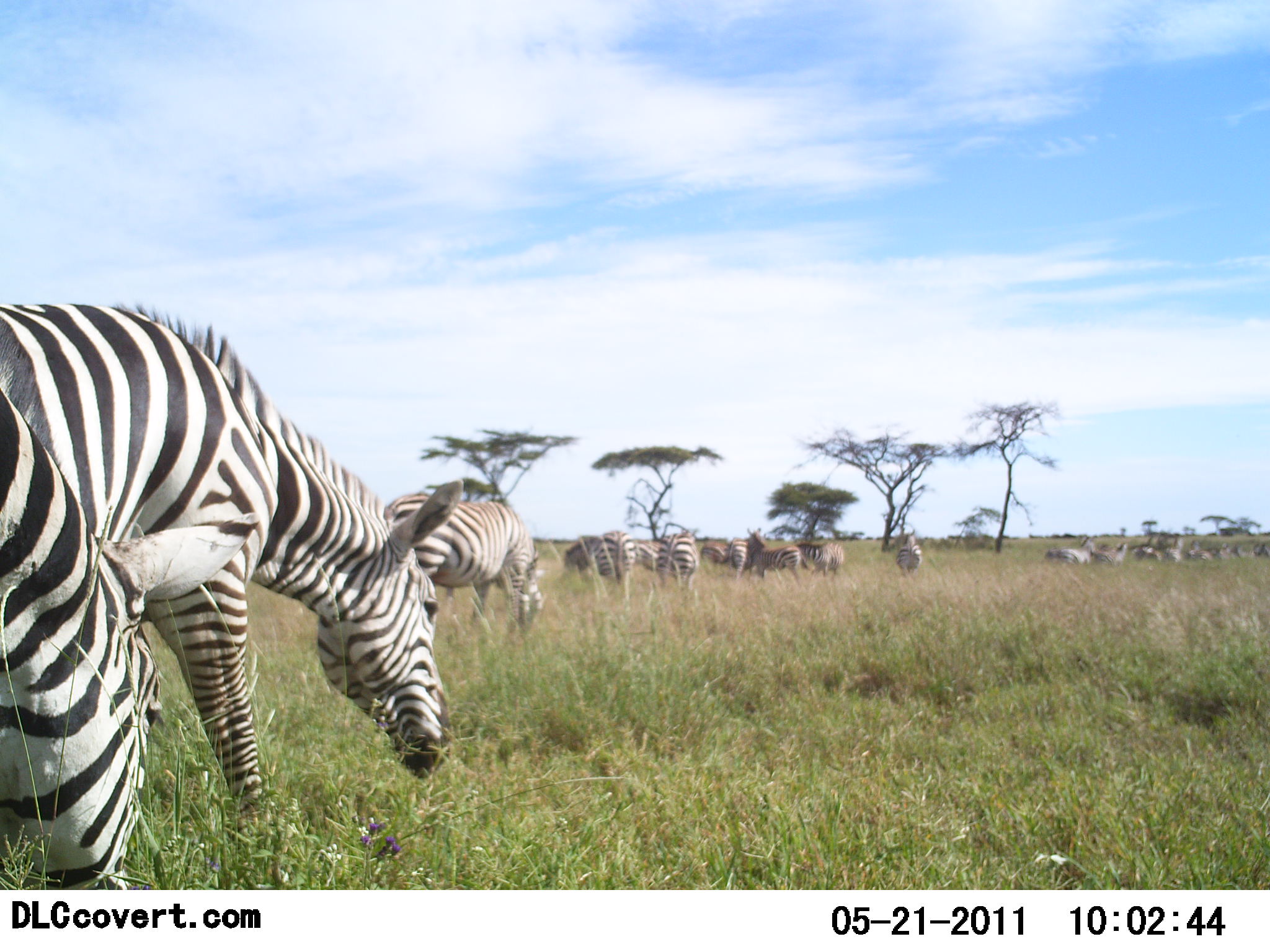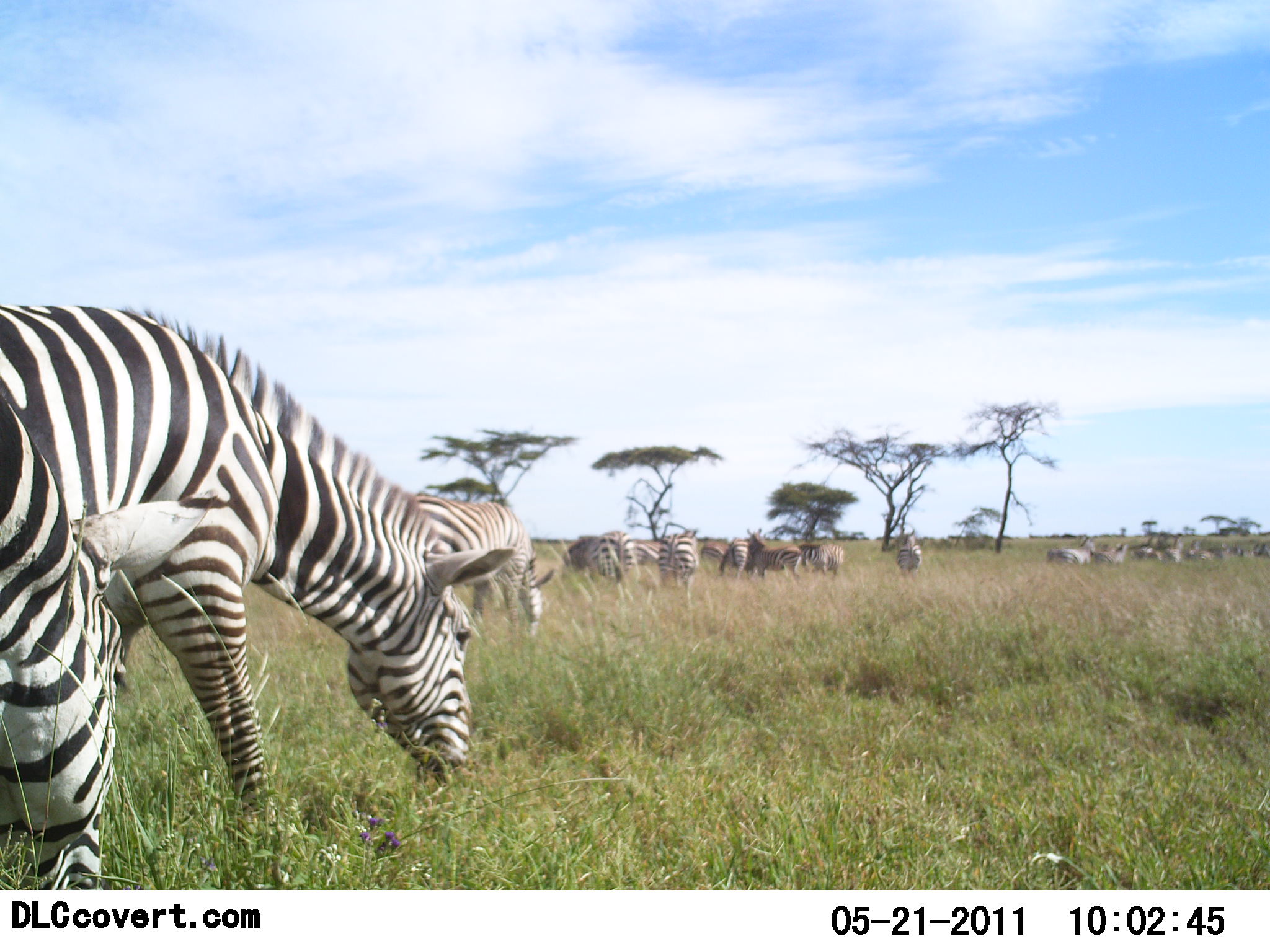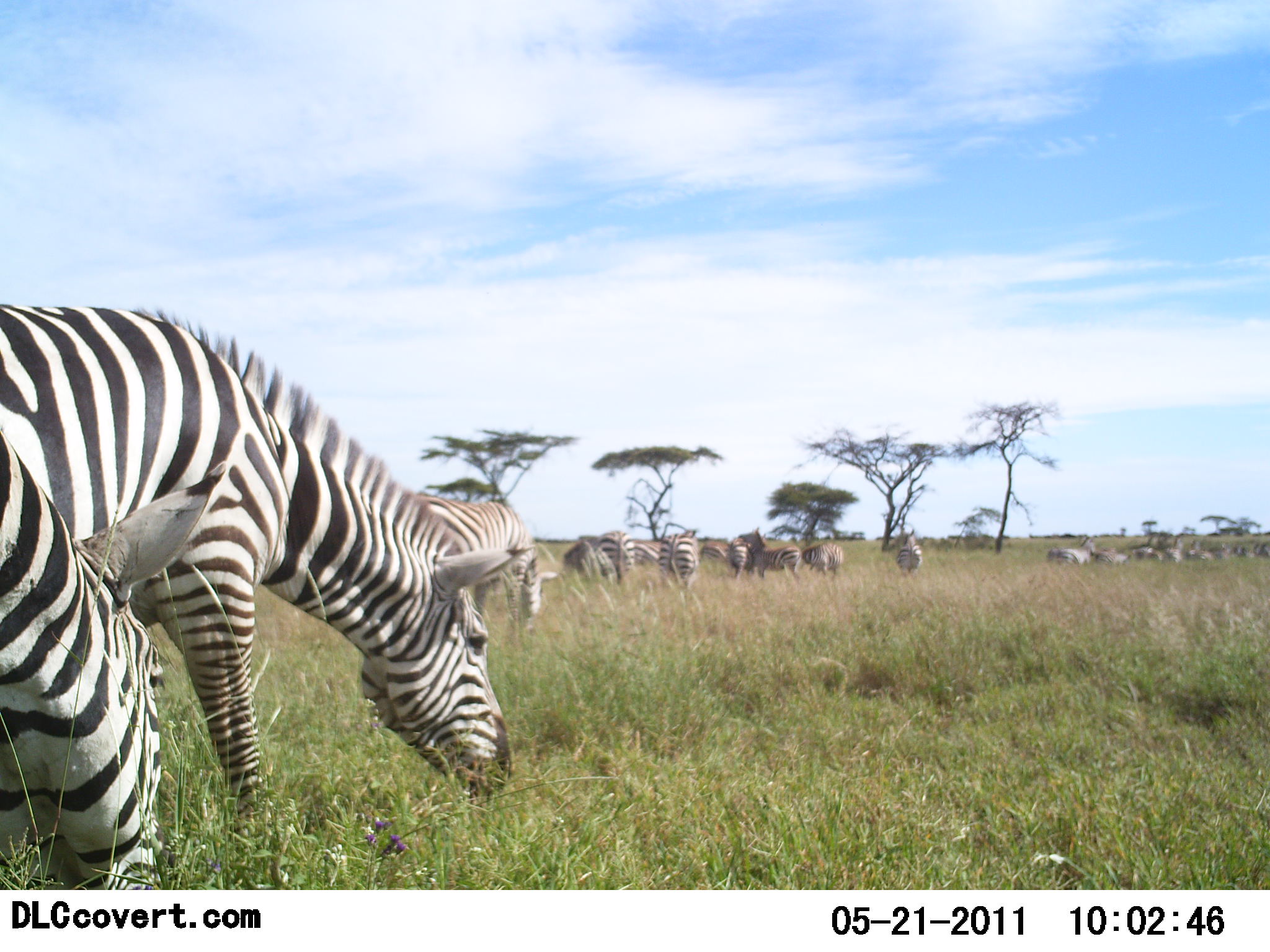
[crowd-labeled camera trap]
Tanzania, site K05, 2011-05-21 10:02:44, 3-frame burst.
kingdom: Animalia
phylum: Chordata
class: Mammalia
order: Perissodactyla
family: Equidae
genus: Equus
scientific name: Equus quagga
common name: plains zebra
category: zebra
Zebra (plains zebra) (Equus quagga), count 11-50. Behavior (volunteer vote fractions): standing 55%, resting 18%, moving 36%, interacting 18%. Young present (vote fraction): 0%. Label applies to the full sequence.